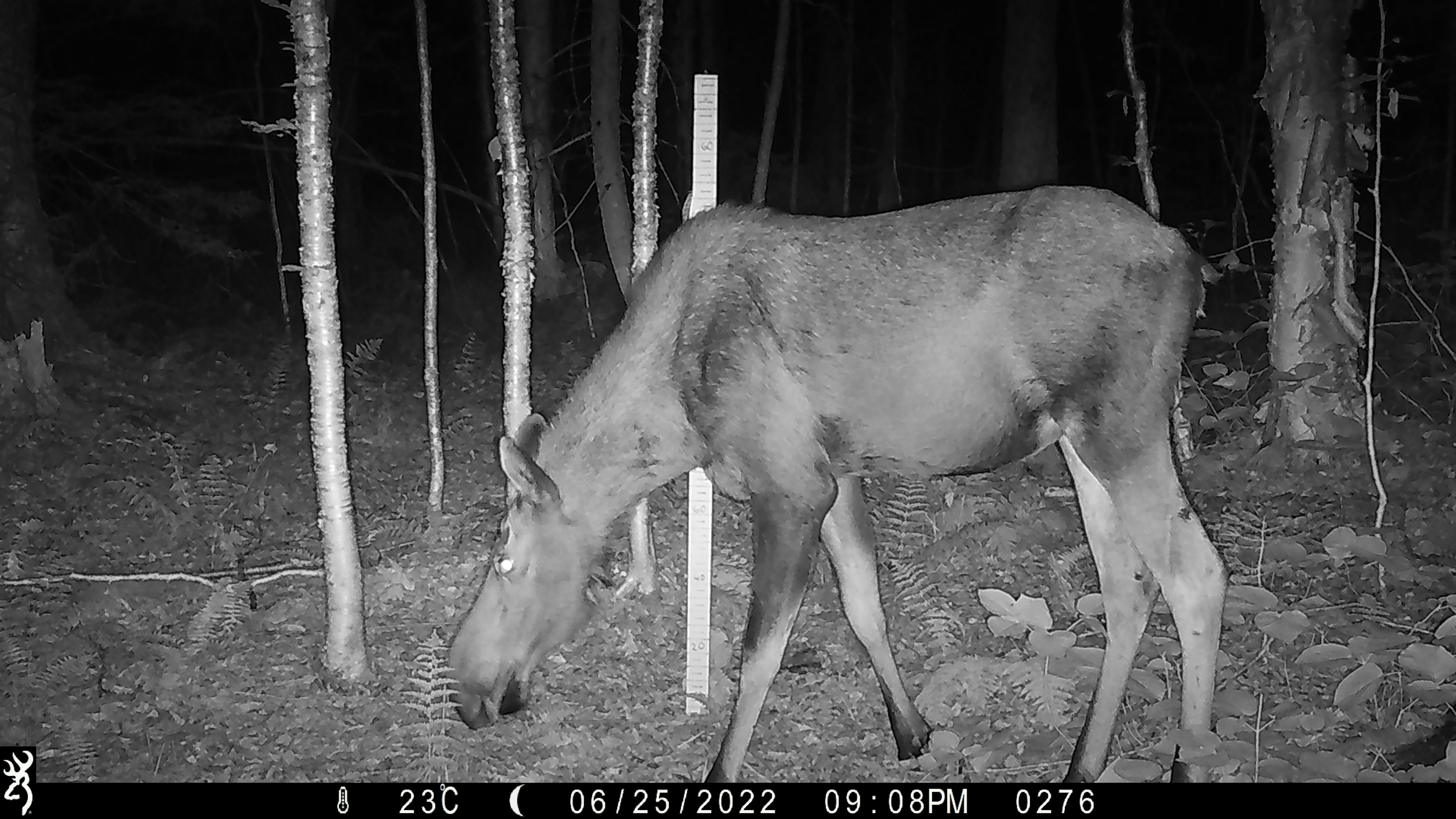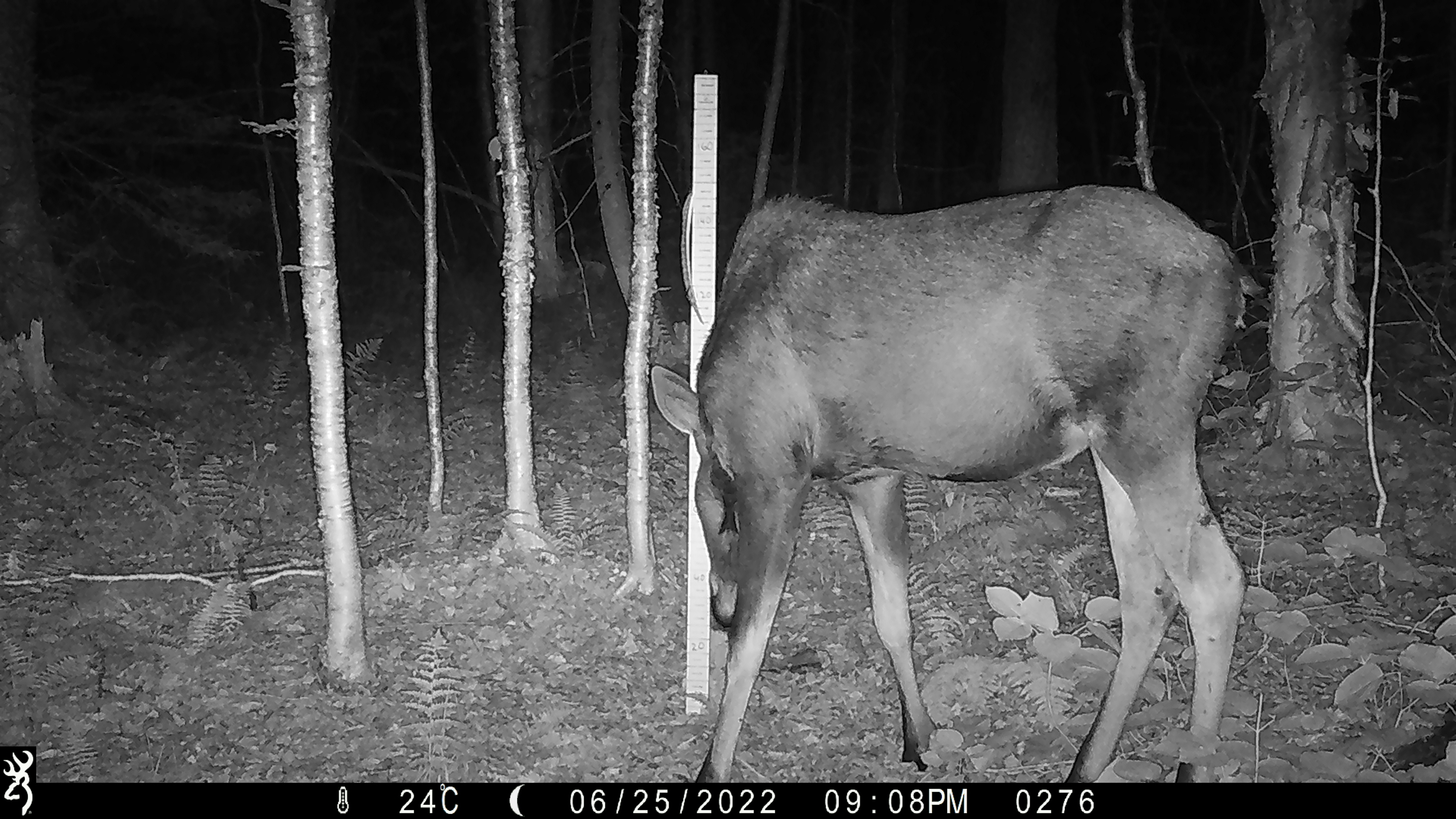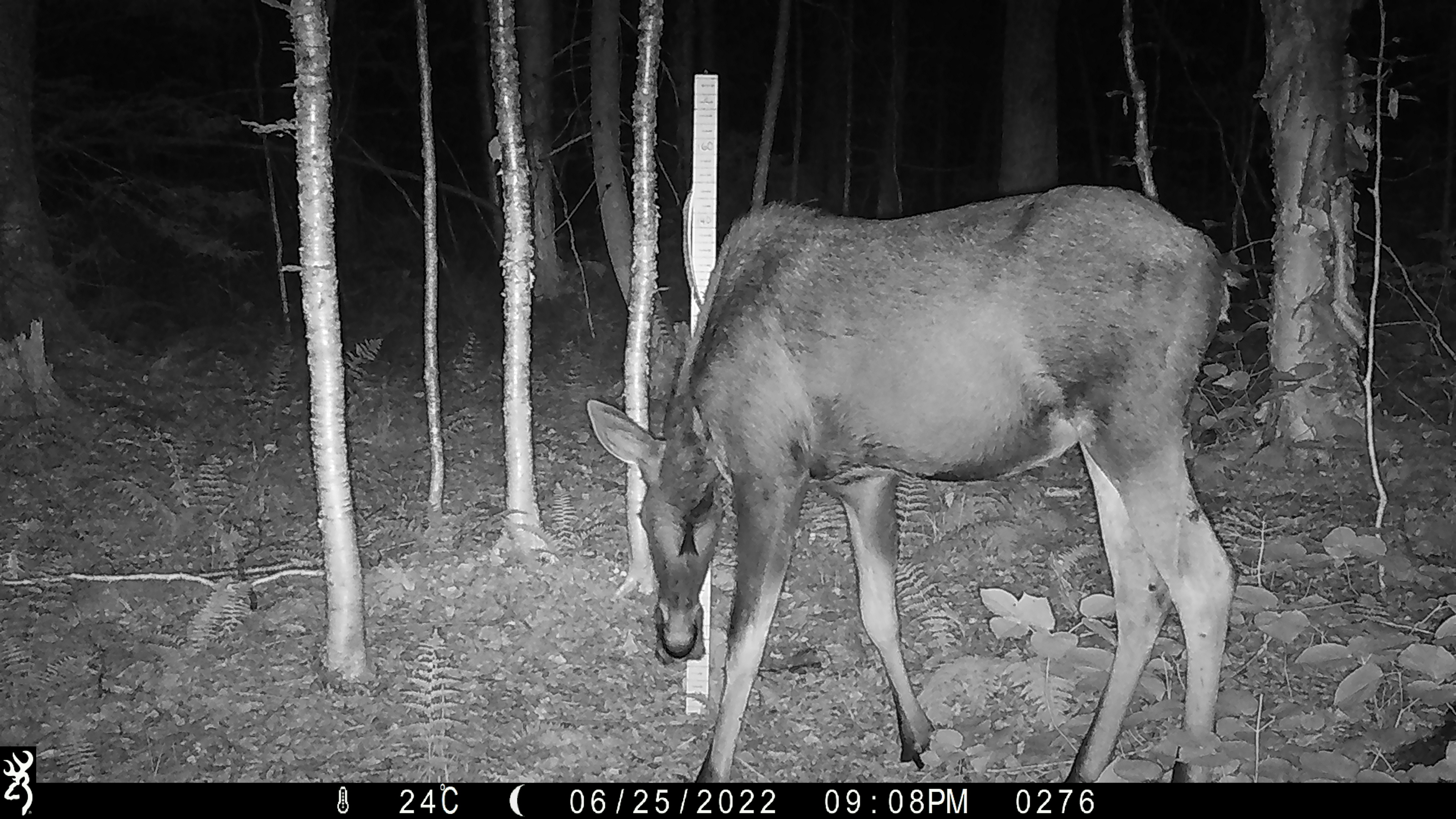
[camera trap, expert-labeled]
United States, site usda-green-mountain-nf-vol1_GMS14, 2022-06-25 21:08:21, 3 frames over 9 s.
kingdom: Animalia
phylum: Chordata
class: Mammalia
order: Artiodactyla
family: Cervidae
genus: Alces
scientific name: Alces alces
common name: moose